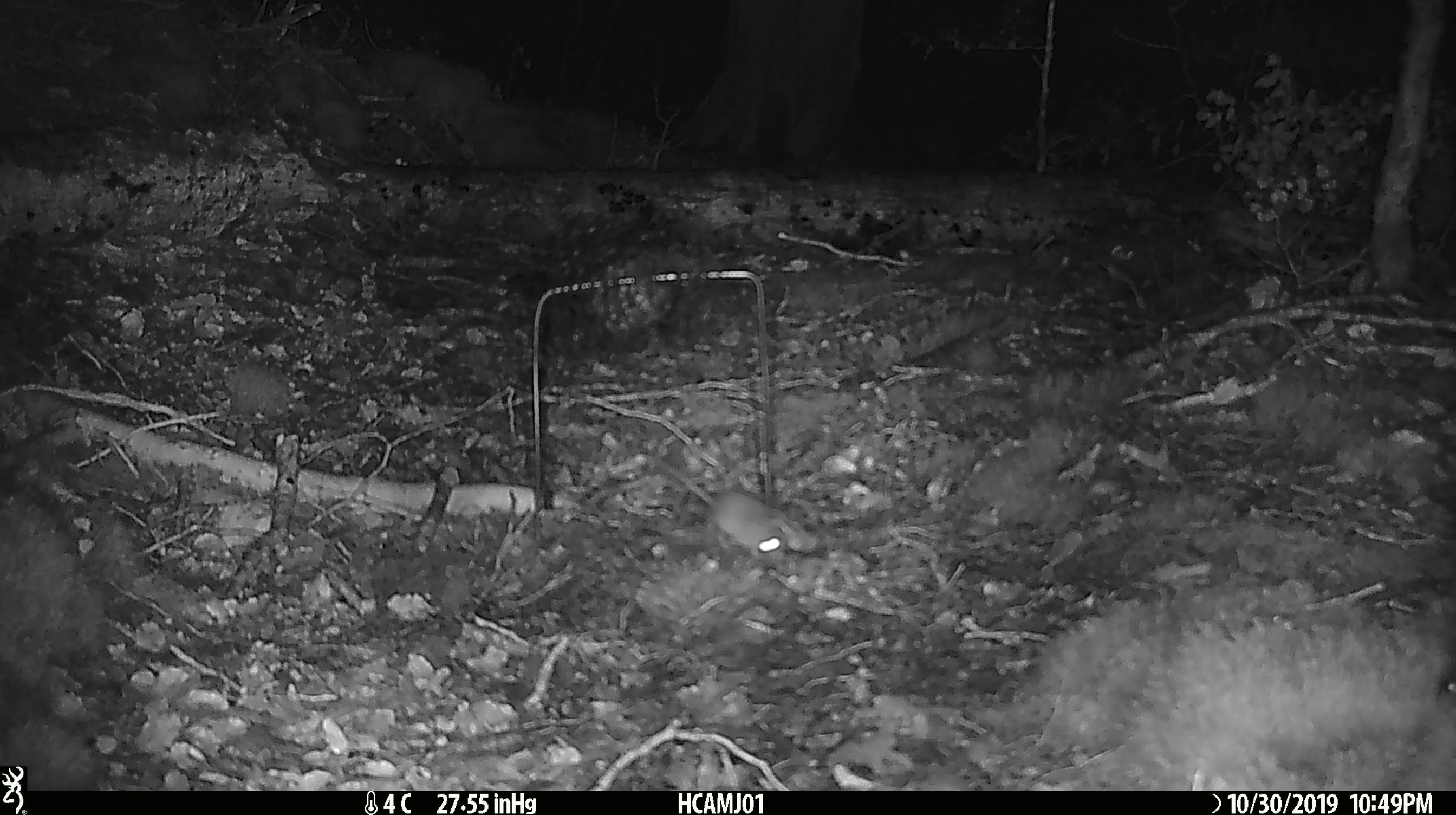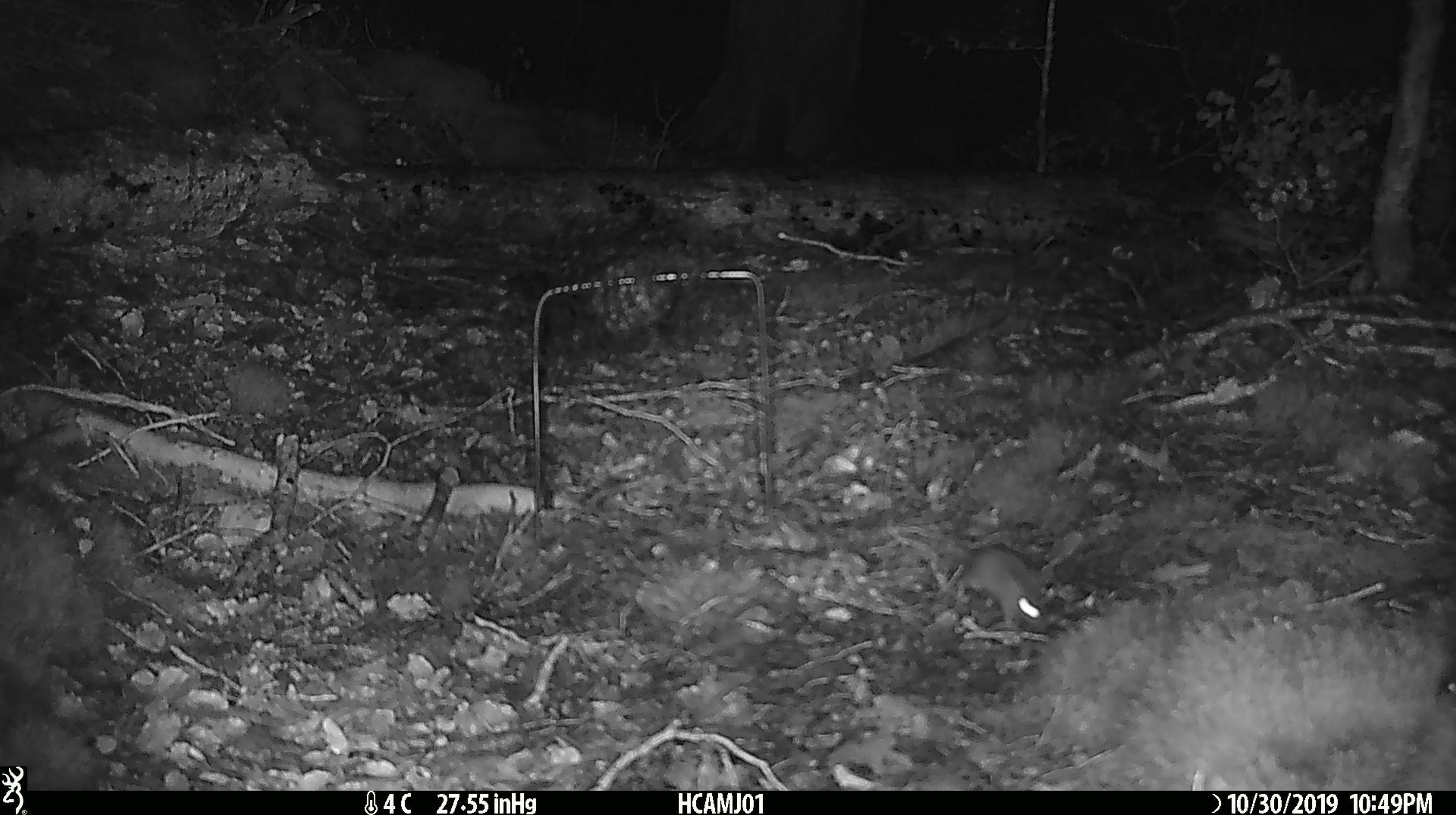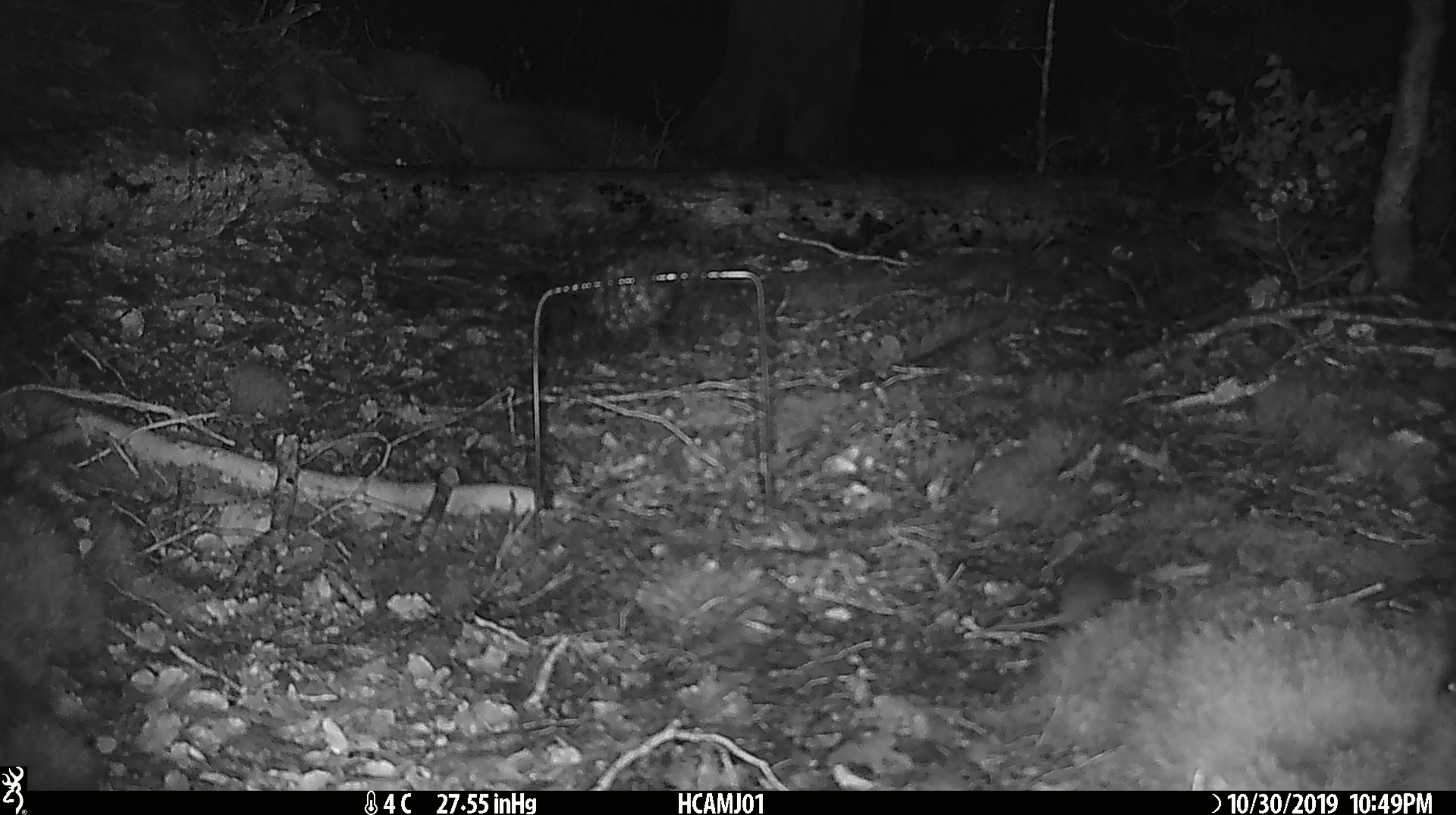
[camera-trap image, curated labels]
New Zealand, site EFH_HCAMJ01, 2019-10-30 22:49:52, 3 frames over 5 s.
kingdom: Animalia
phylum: Chordata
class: Mammalia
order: Rodentia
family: Muridae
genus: Mus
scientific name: Mus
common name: mouse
Mouse (Mus).